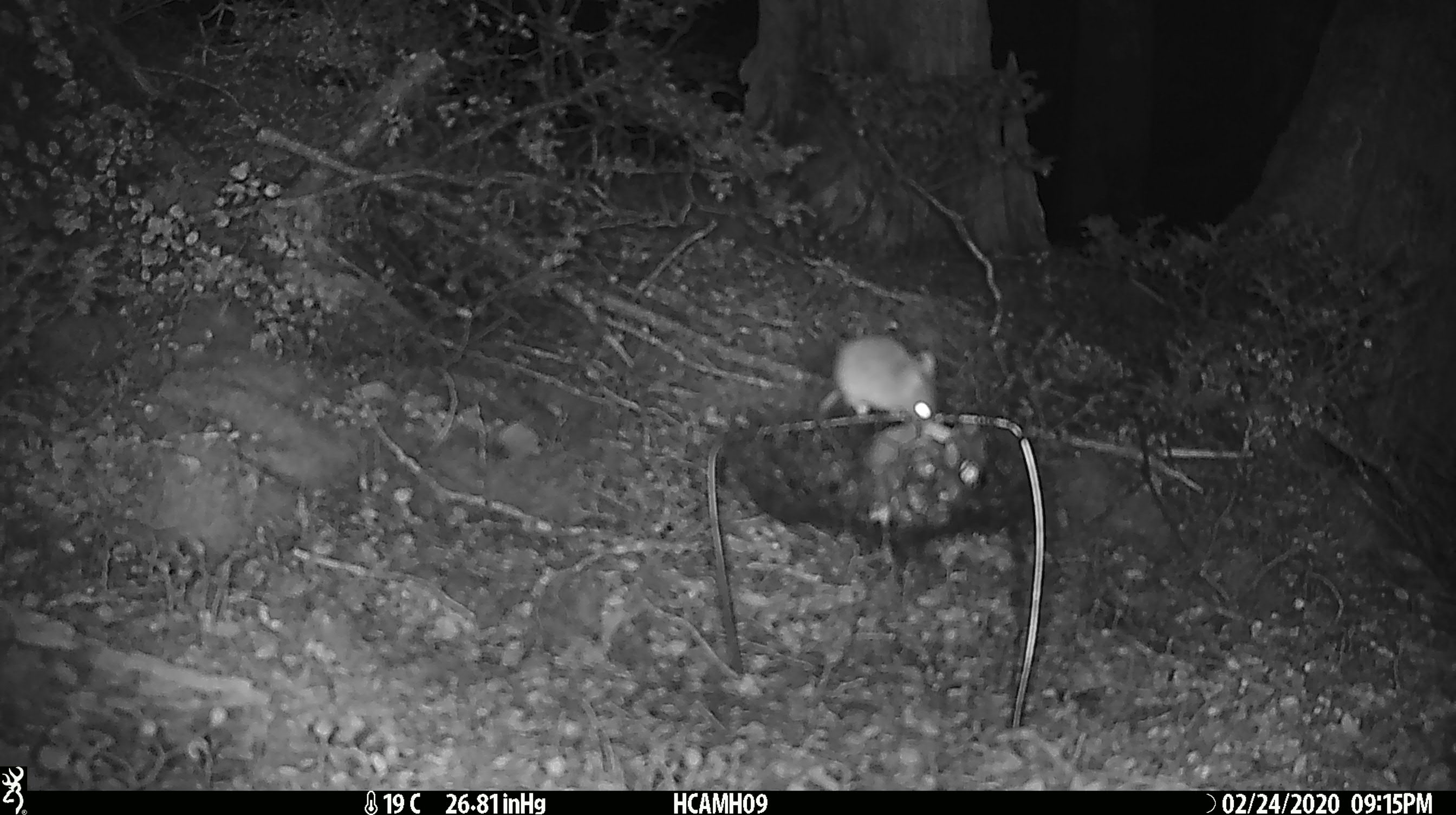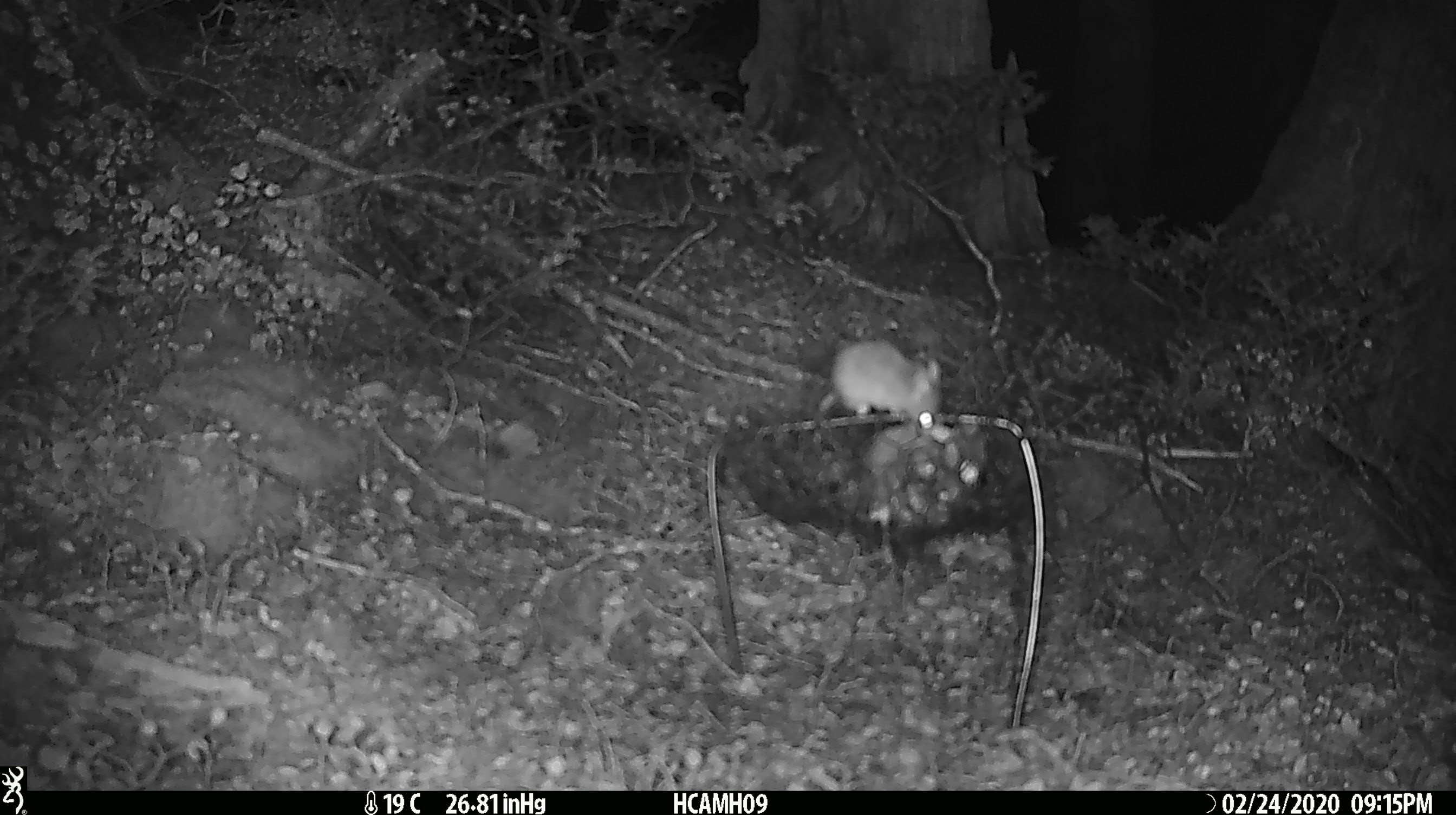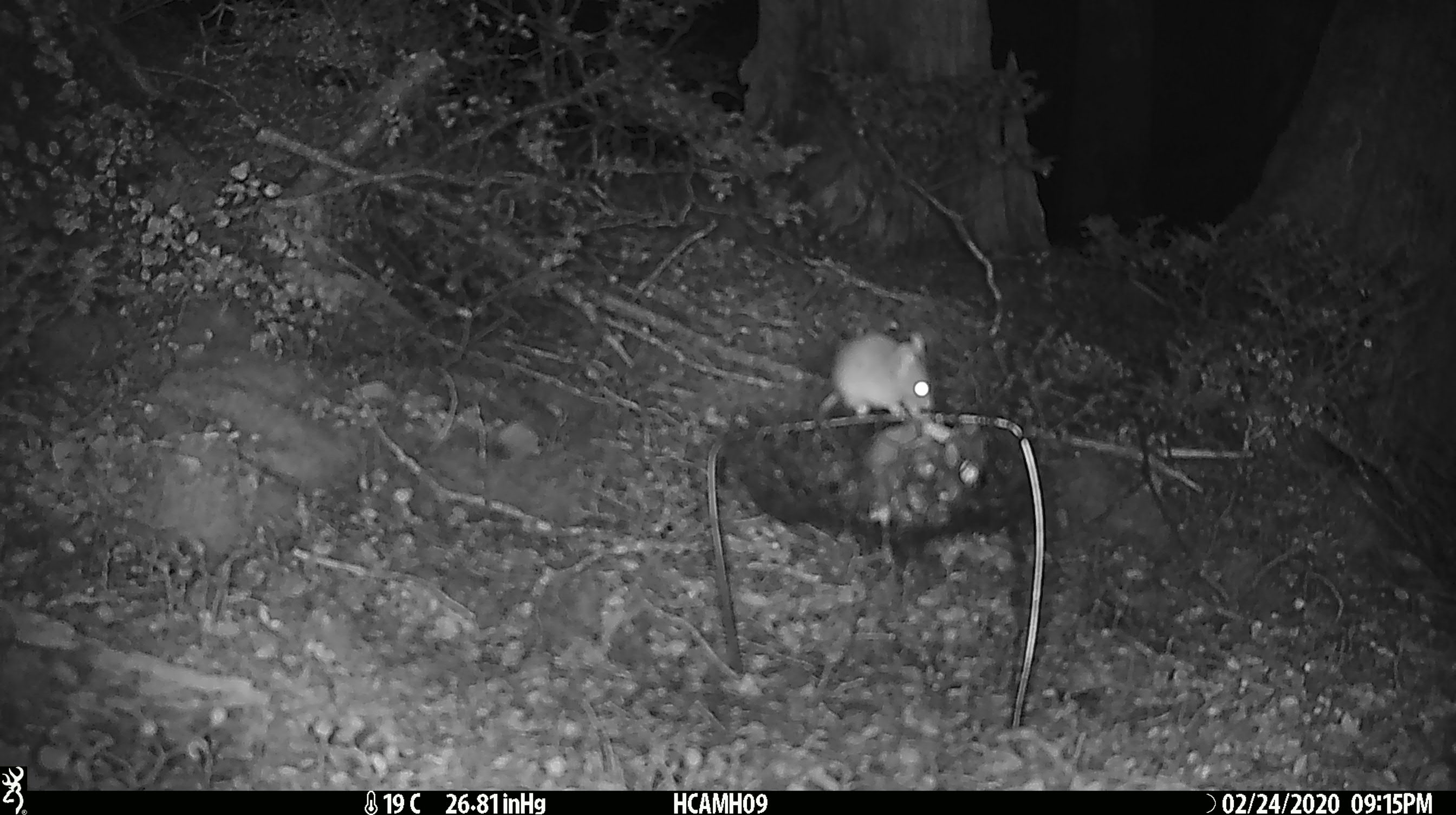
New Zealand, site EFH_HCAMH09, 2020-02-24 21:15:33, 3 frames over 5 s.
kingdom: Animalia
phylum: Chordata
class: Mammalia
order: Rodentia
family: Muridae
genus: Mus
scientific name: Mus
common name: mouse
Mouse (Mus).